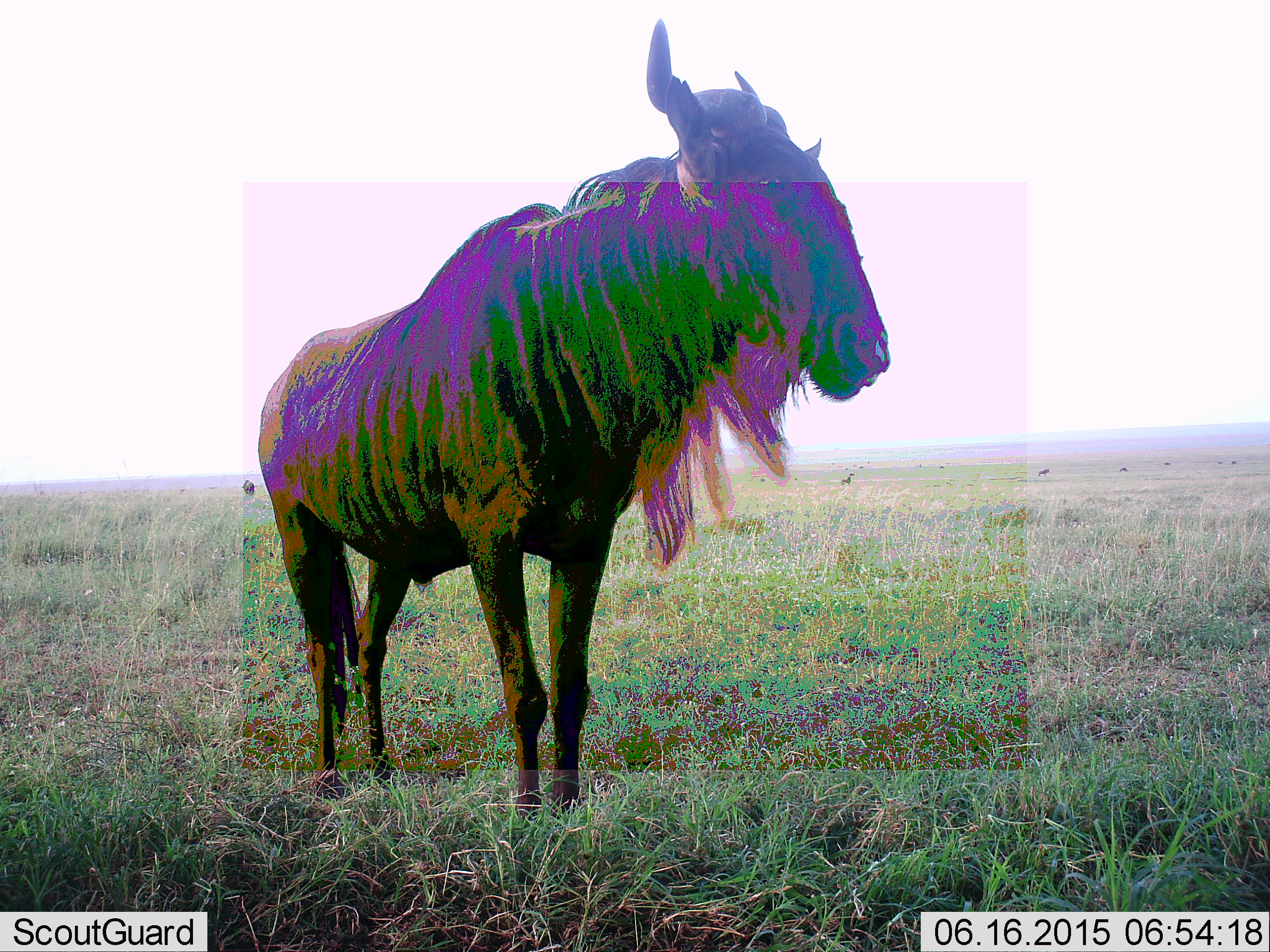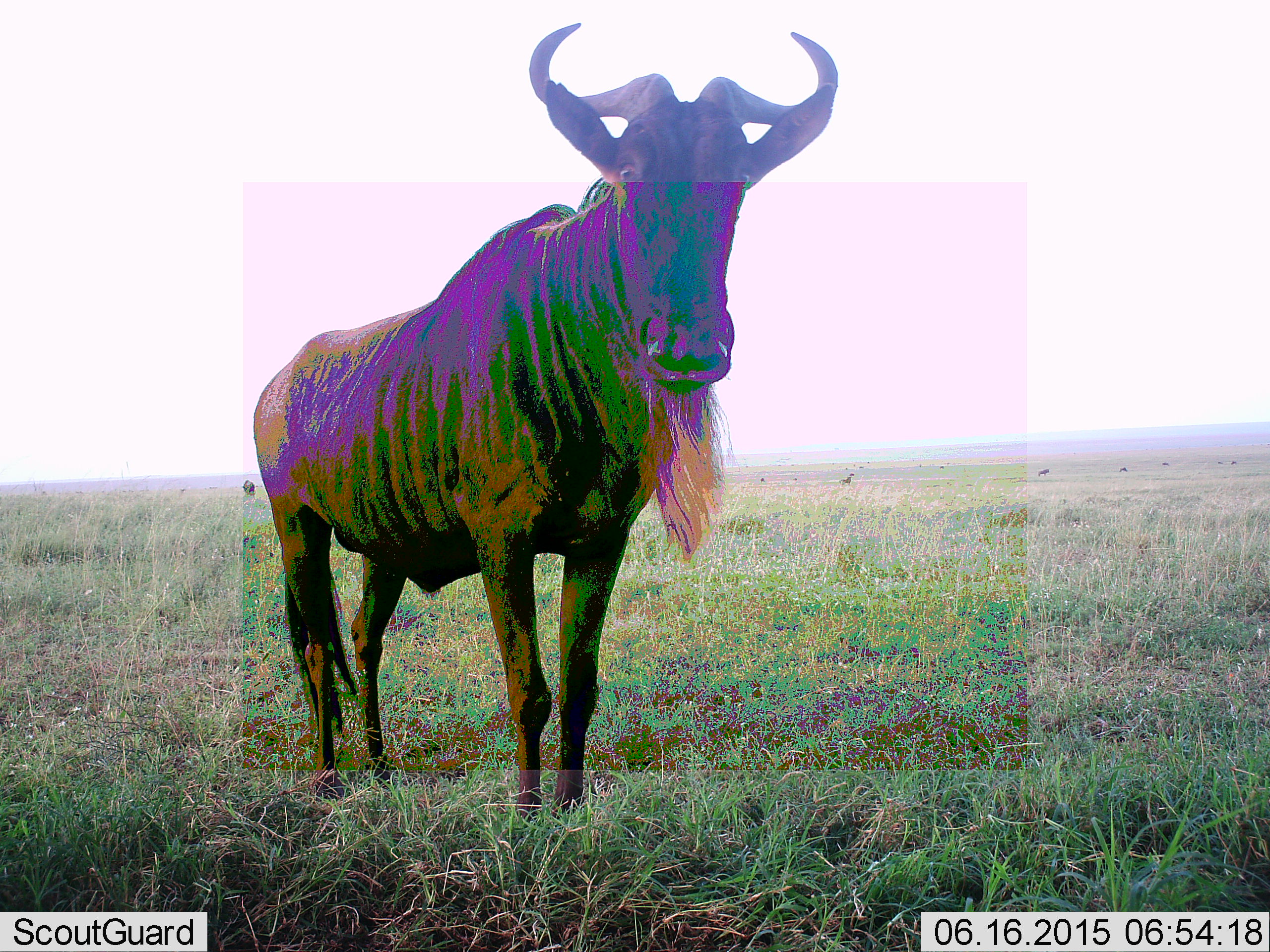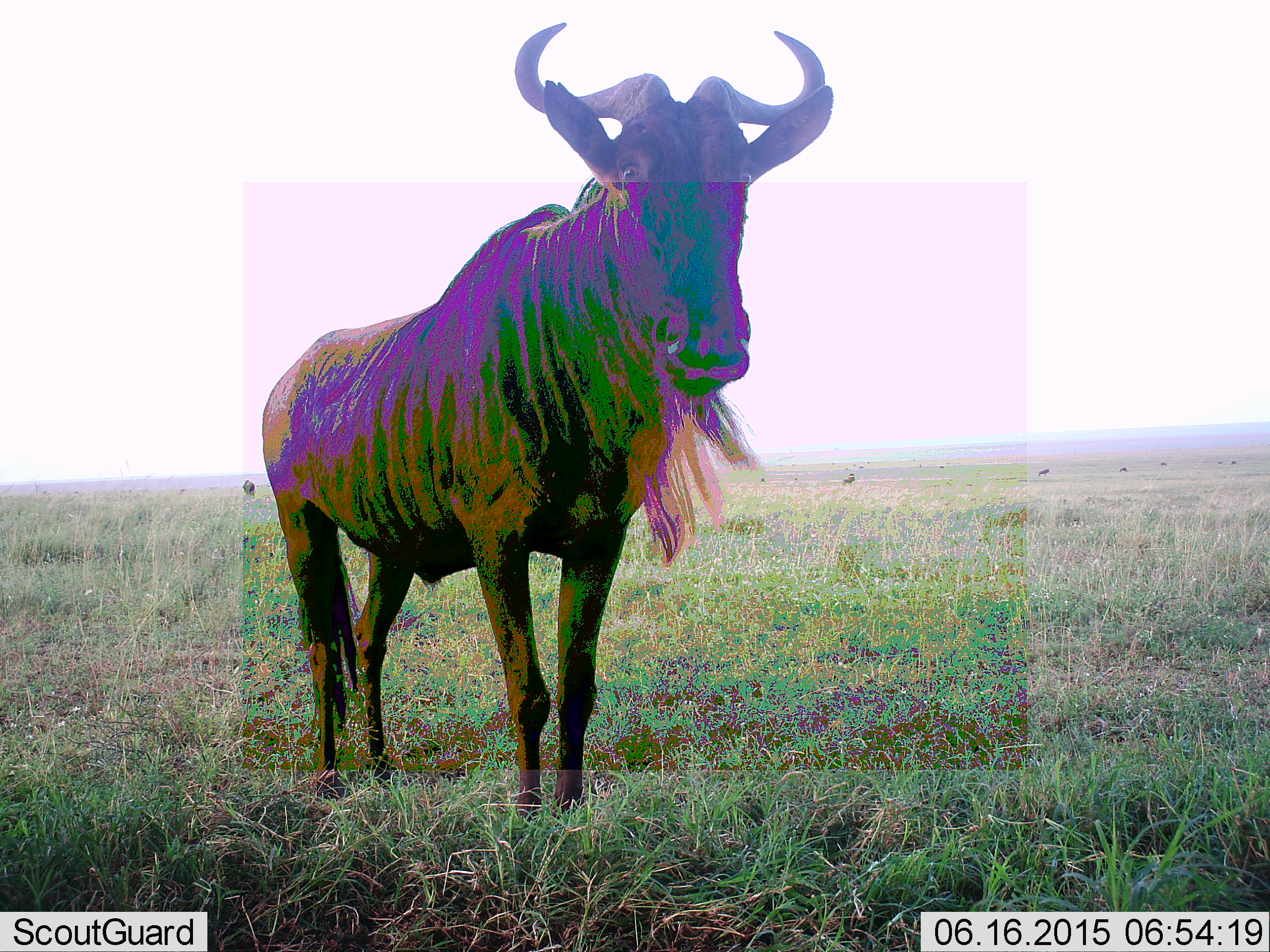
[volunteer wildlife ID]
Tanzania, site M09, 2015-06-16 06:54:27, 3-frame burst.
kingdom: Animalia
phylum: Chordata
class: Mammalia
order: Artiodactyla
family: Bovidae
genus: Connochaetes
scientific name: Connochaetes taurinus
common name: blue wildebeest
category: wildebeest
Wildebeest (blue wildebeest) (Connochaetes taurinus), count 1. Behavior (volunteer vote fractions): standing 100%, resting 0%, moving 0%, interacting 0%. Young present (vote fraction): 0%. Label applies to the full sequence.